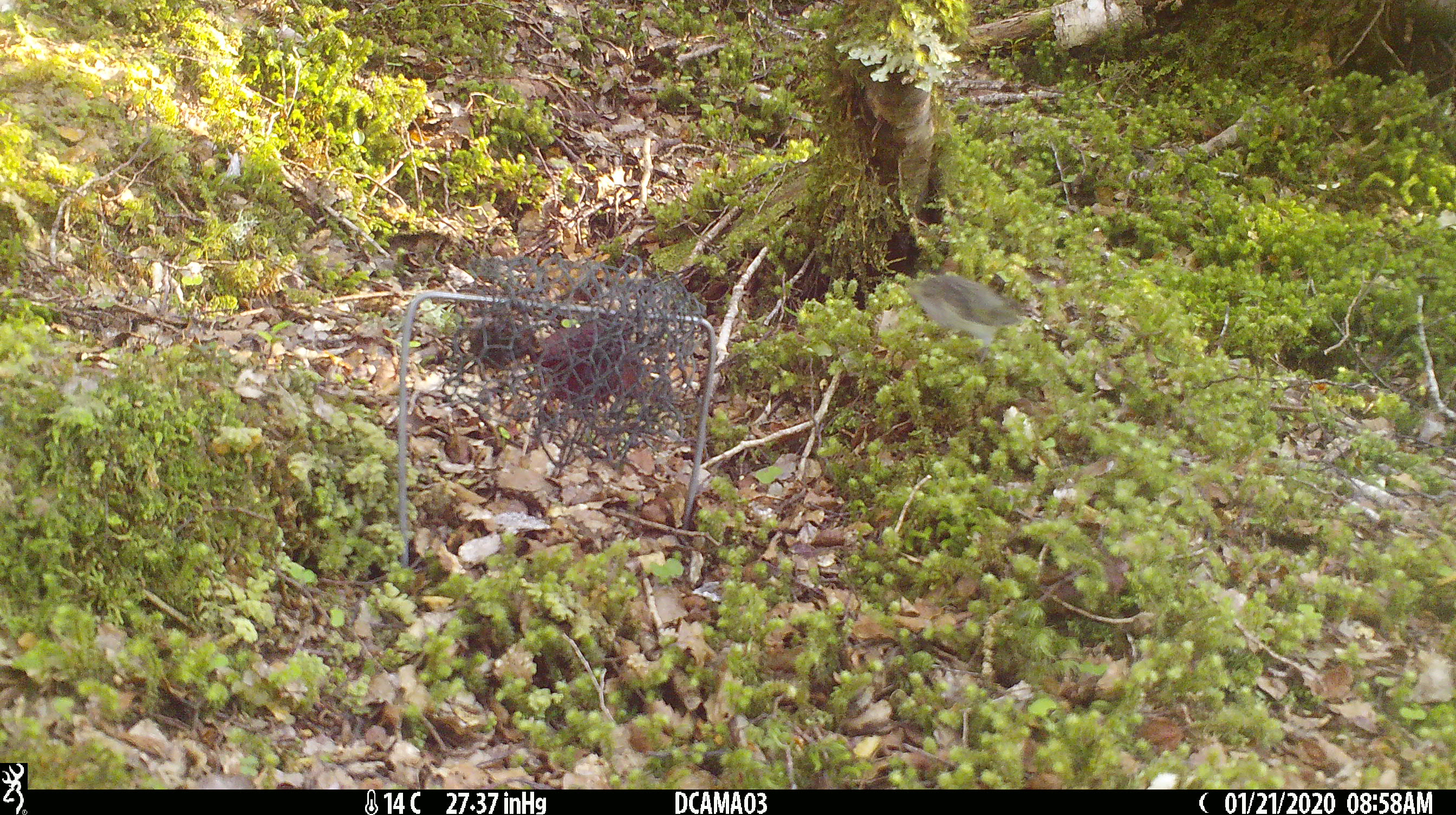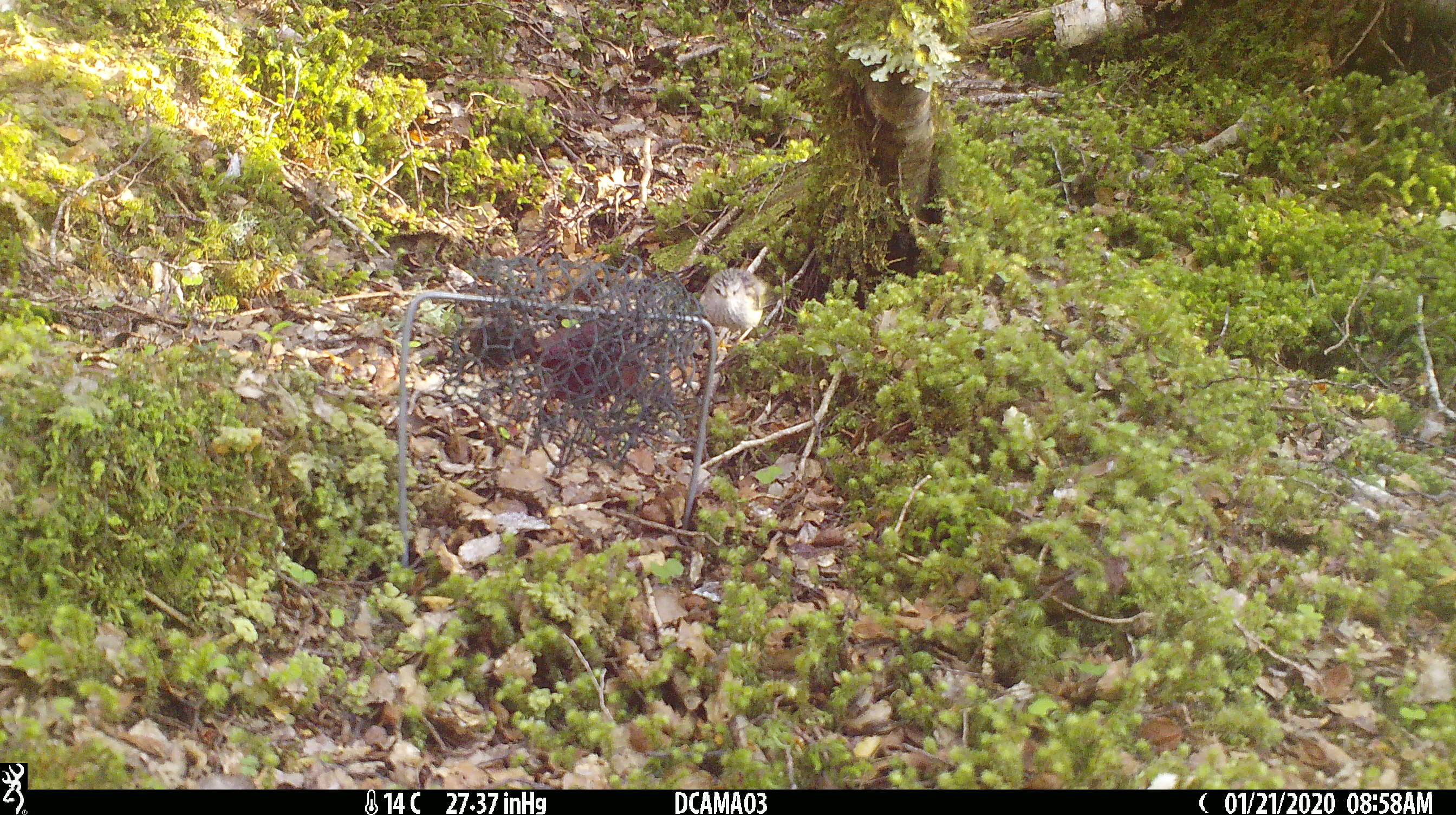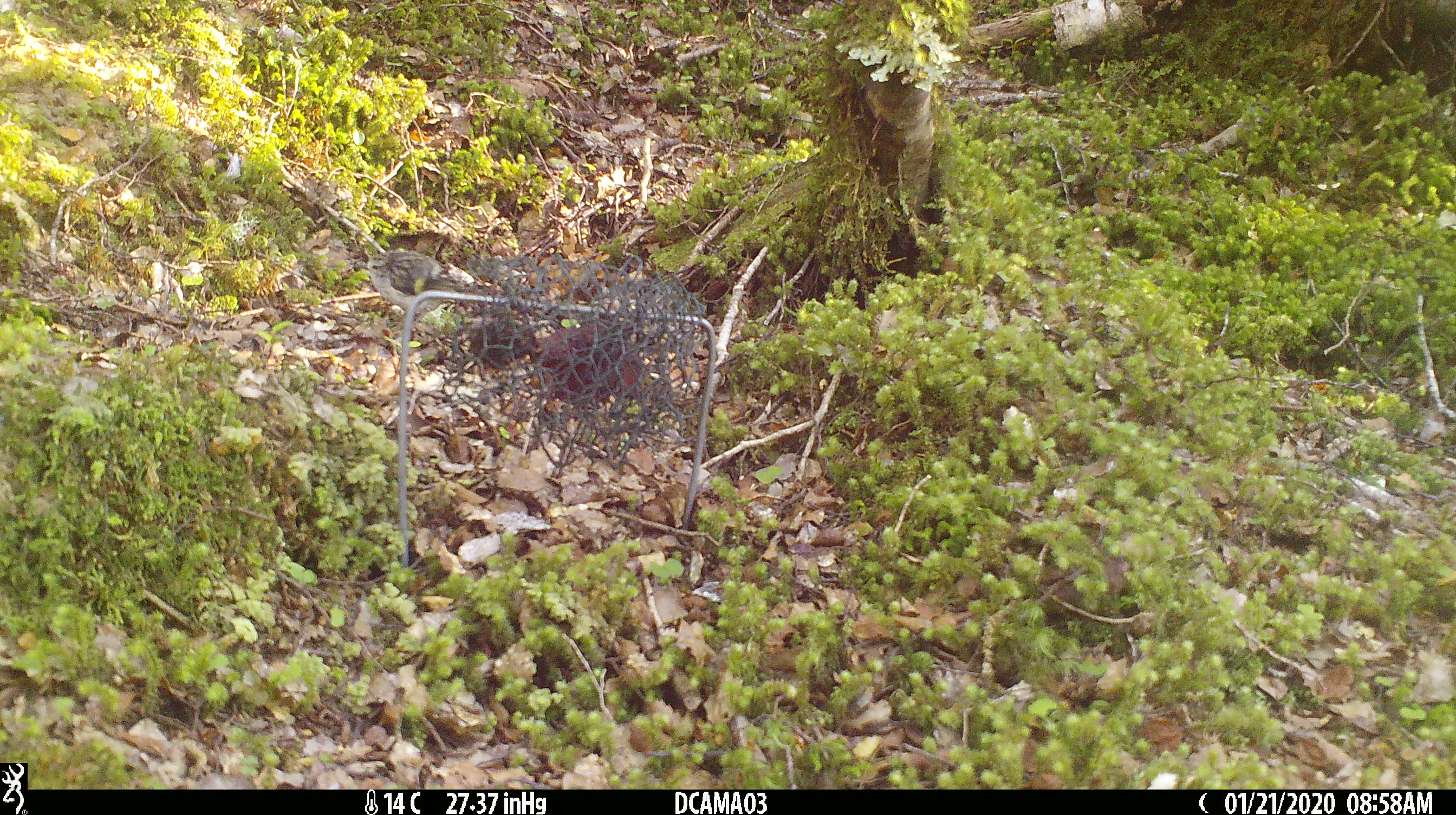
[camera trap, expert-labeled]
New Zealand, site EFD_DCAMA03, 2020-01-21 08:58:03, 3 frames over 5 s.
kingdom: Animalia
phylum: Chordata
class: Aves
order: Passeriformes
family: Acanthisittidae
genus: Acanthisitta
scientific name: Acanthisitta chloris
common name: rifleman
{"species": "rifleman (Acanthisitta chloris)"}